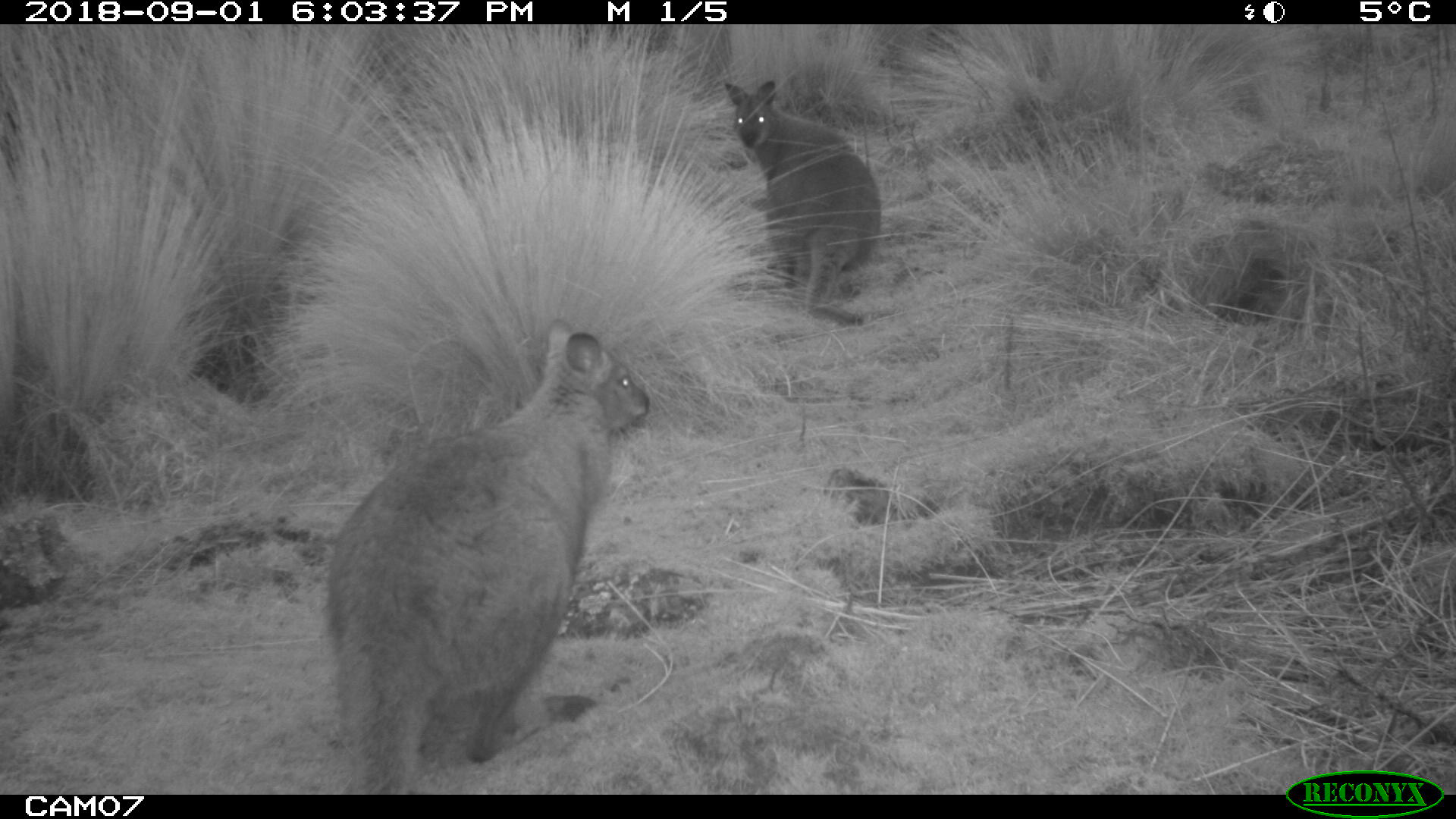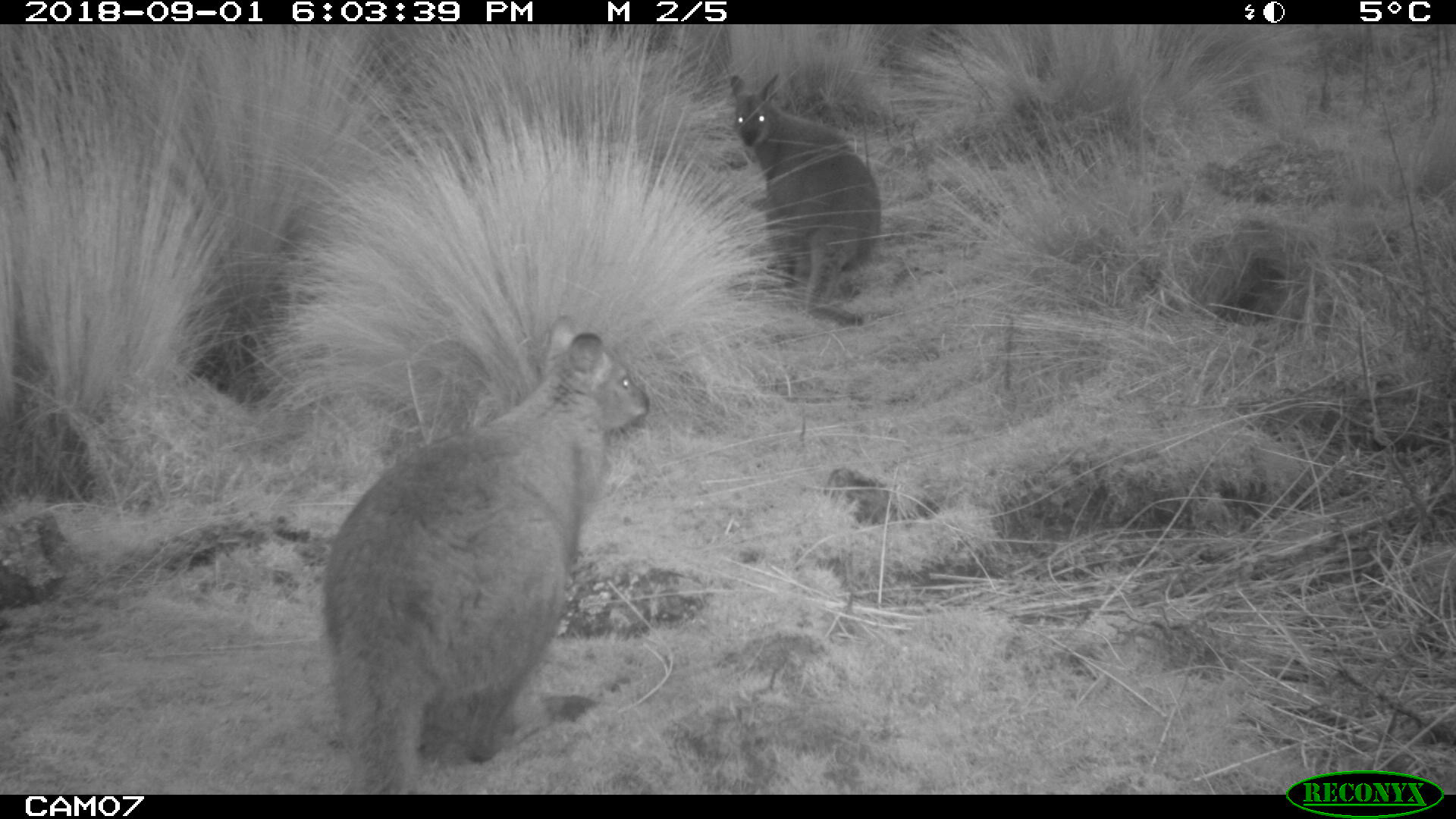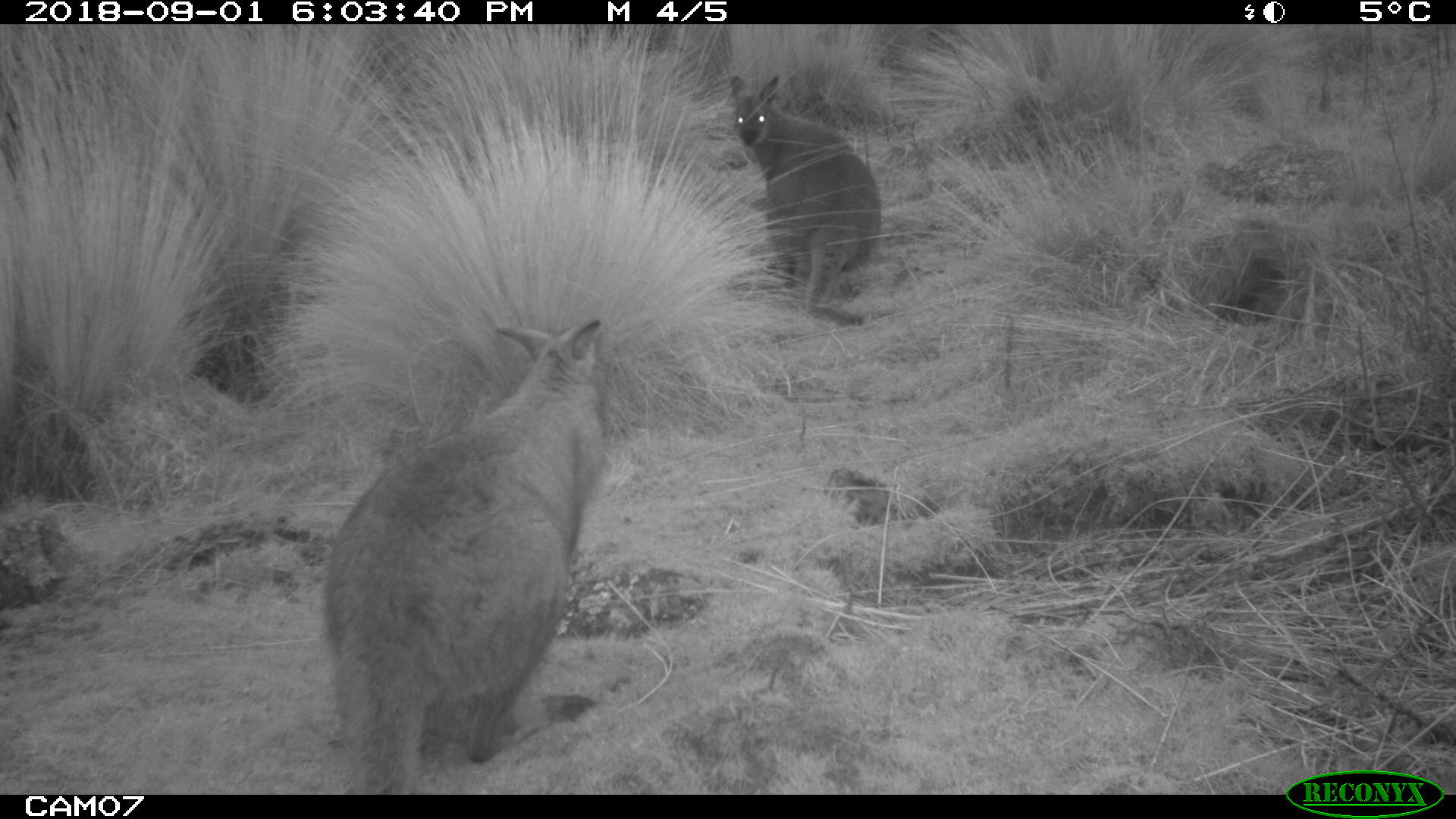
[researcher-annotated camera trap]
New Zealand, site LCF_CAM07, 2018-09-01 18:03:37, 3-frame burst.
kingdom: Animalia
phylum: Chordata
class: Mammalia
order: Diprotodontia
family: Macropodidae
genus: Notamacropus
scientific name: Notamacropus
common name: wallaby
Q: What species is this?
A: Wallaby (Notamacropus).